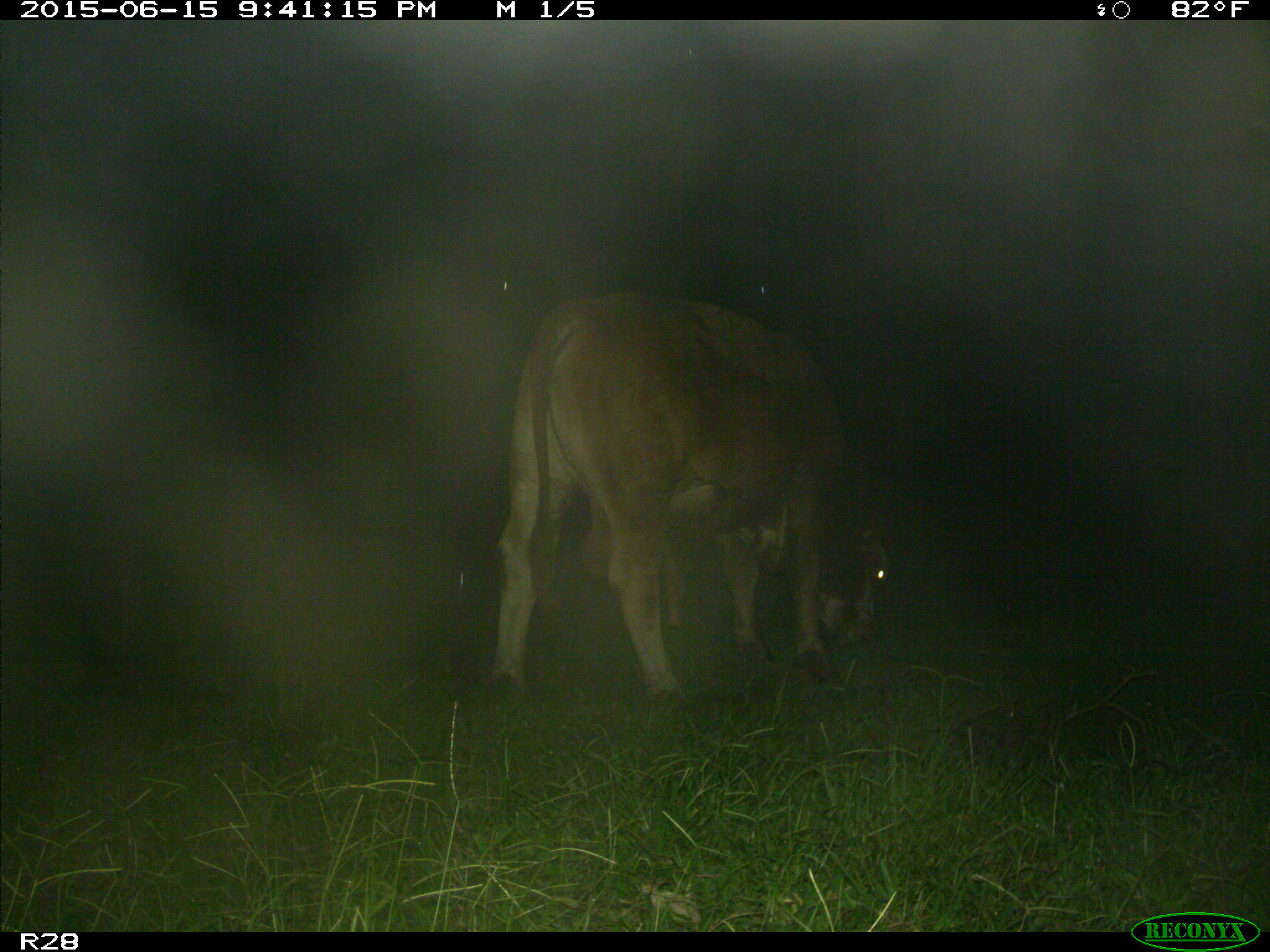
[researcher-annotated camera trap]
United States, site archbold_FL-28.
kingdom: Animalia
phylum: Chordata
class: Mammalia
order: Artiodactyla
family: Bovidae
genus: Bos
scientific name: Bos taurus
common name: domestic cow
Bos taurus (domestic cow).